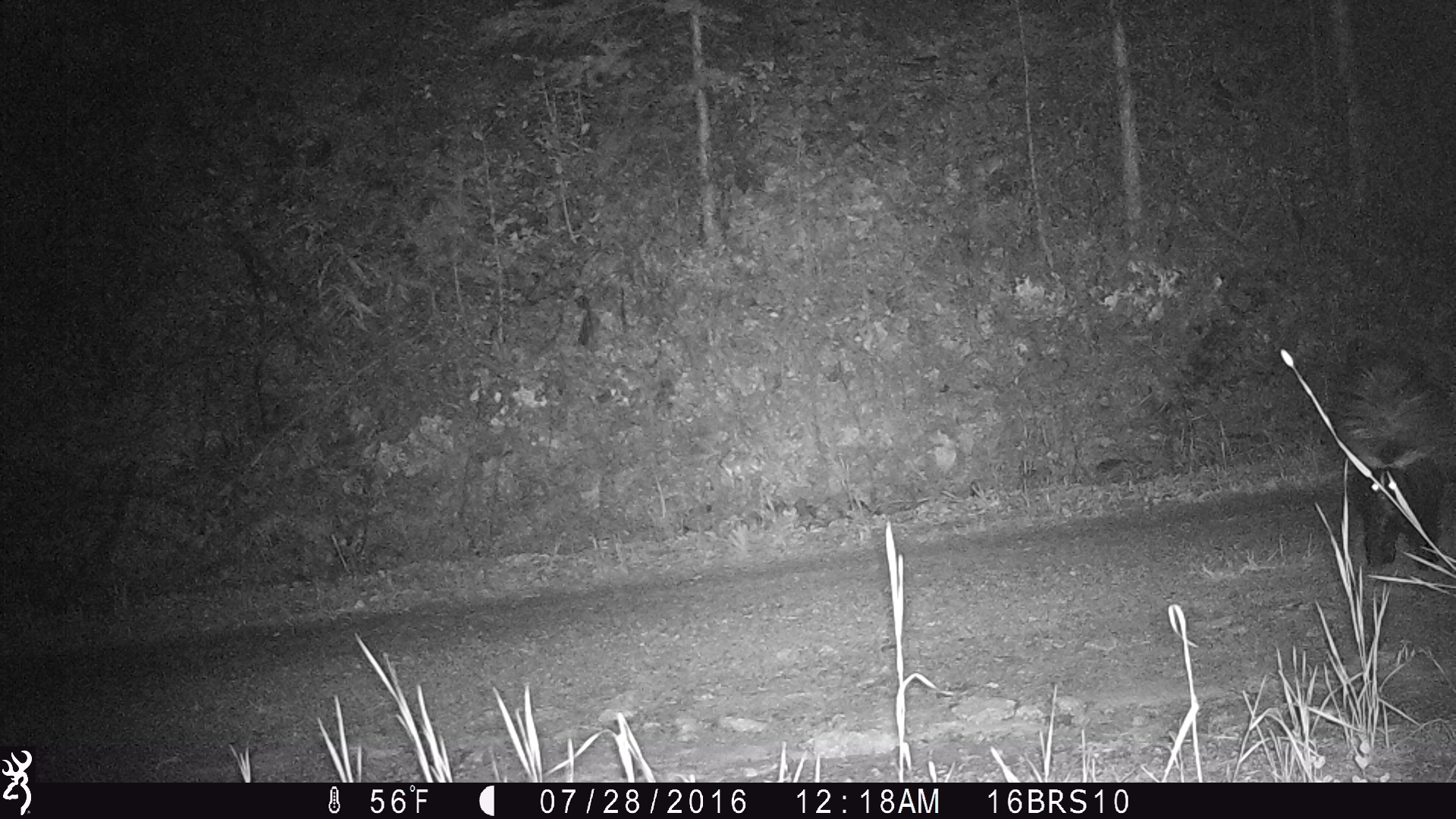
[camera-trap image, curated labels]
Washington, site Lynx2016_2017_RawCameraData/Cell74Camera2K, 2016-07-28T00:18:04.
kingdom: Animalia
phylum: Chordata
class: Mammalia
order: Carnivora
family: Mephitidae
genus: Mephitis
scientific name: Mephitis mephitis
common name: striped skunk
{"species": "Mephitis mephitis (striped skunk)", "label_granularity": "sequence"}